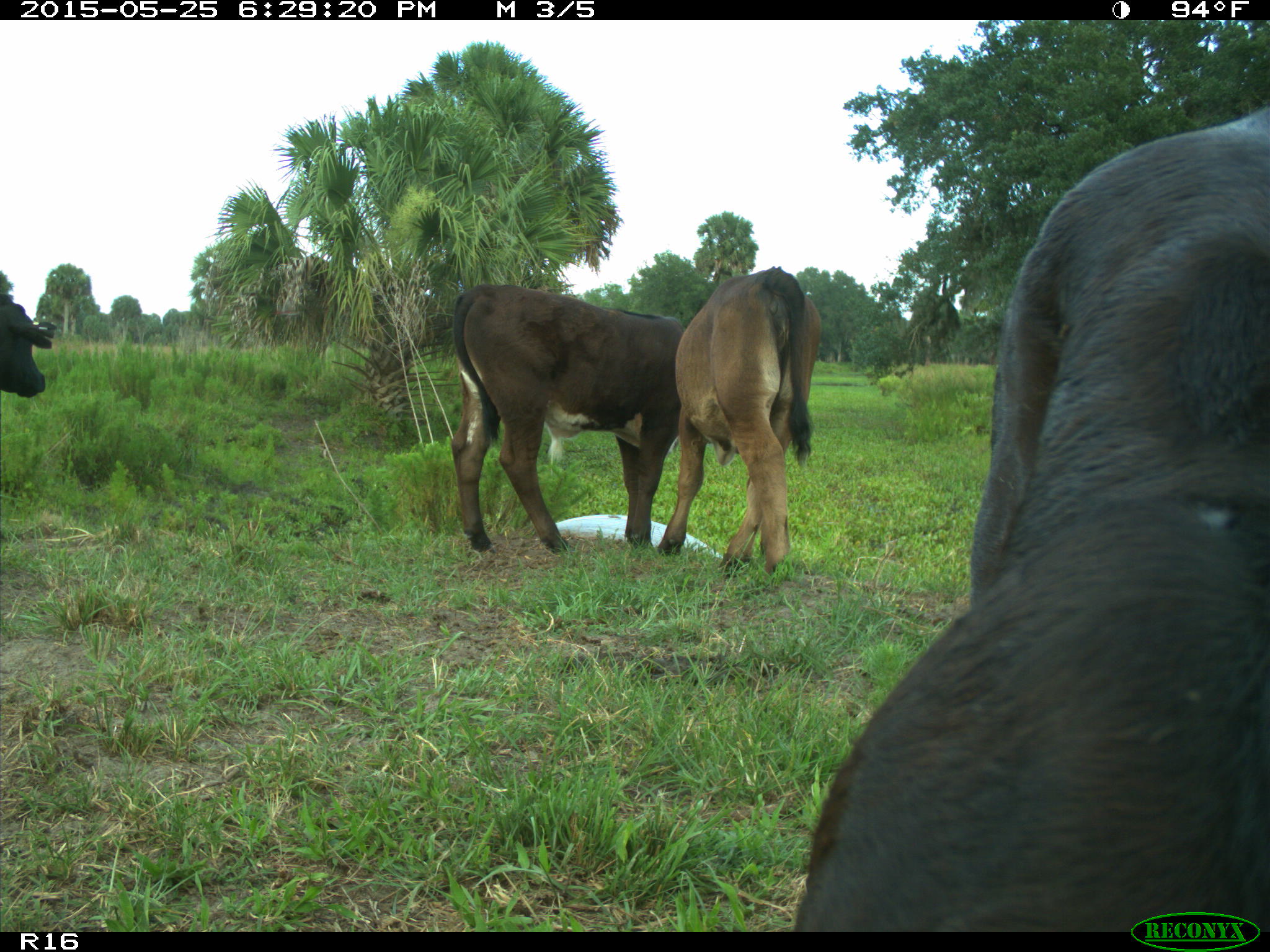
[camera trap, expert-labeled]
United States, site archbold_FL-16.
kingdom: Animalia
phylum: Chordata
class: Mammalia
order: Artiodactyla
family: Bovidae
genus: Bos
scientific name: Bos taurus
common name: domestic cow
Bos taurus (domestic cow).